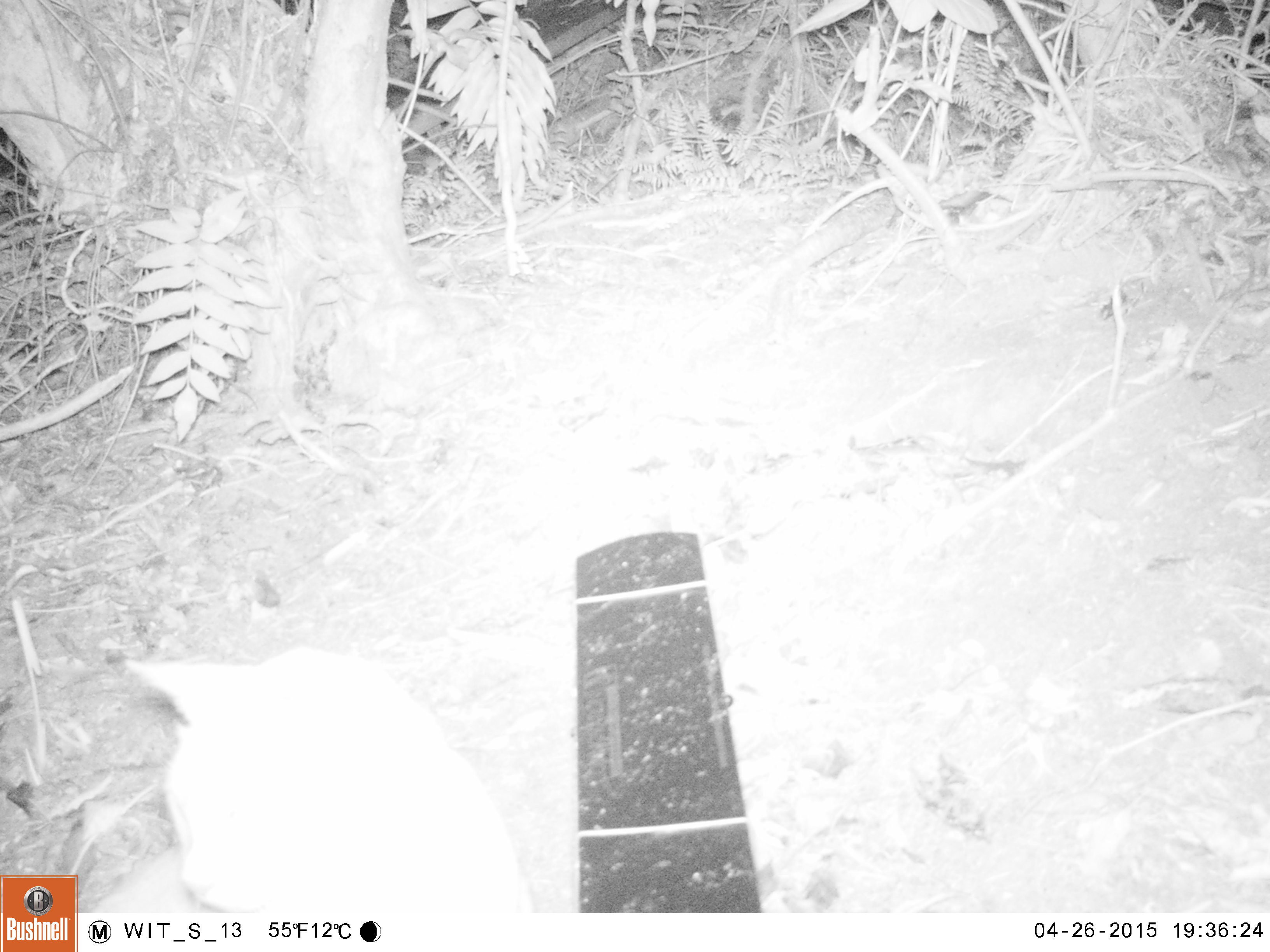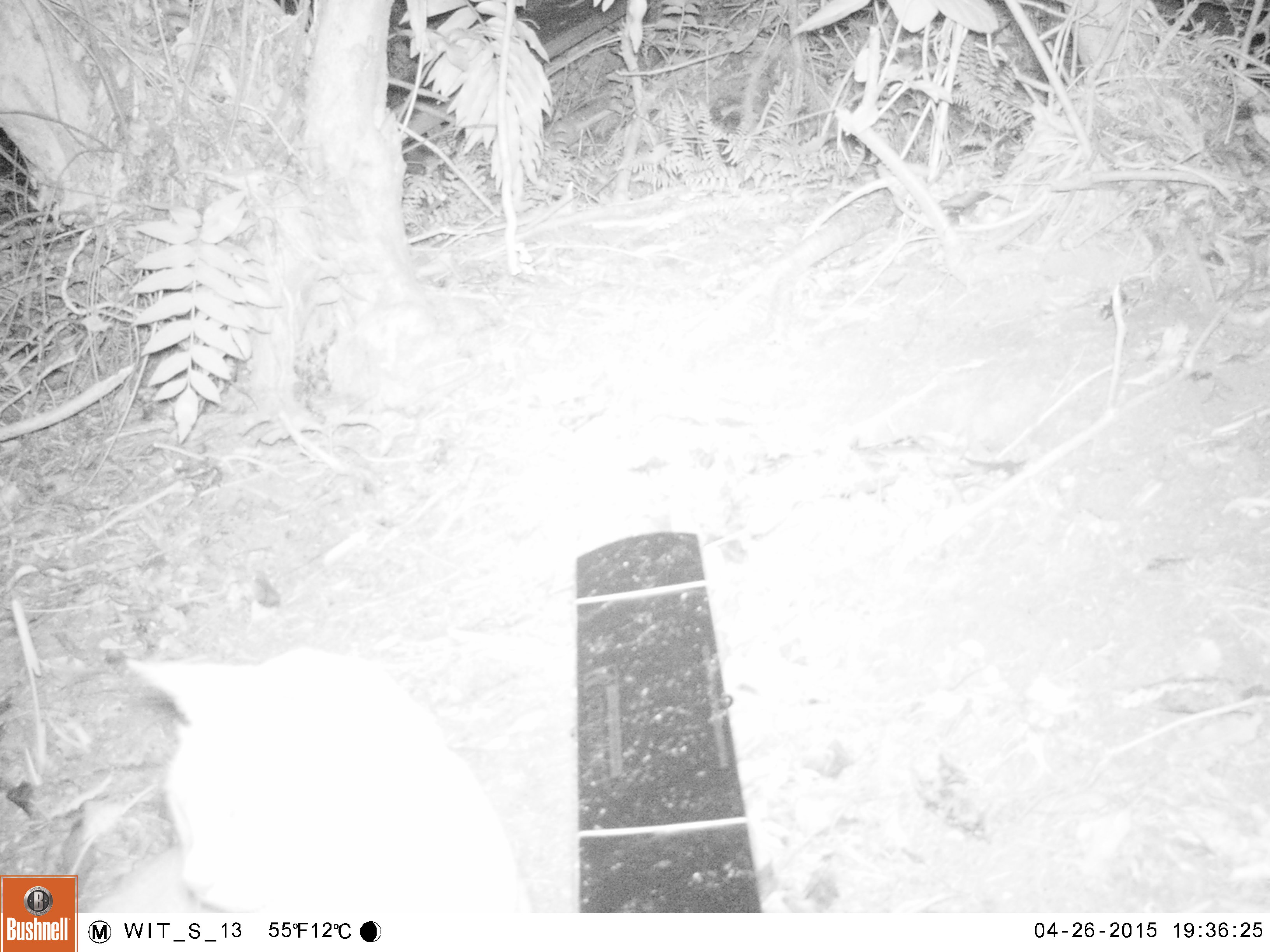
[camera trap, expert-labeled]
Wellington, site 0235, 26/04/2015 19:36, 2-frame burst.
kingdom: Animalia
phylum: Chordata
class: Mammalia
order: Carnivora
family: Felidae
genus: Felis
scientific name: Felis catus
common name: cat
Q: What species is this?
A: Cat (Felis catus).